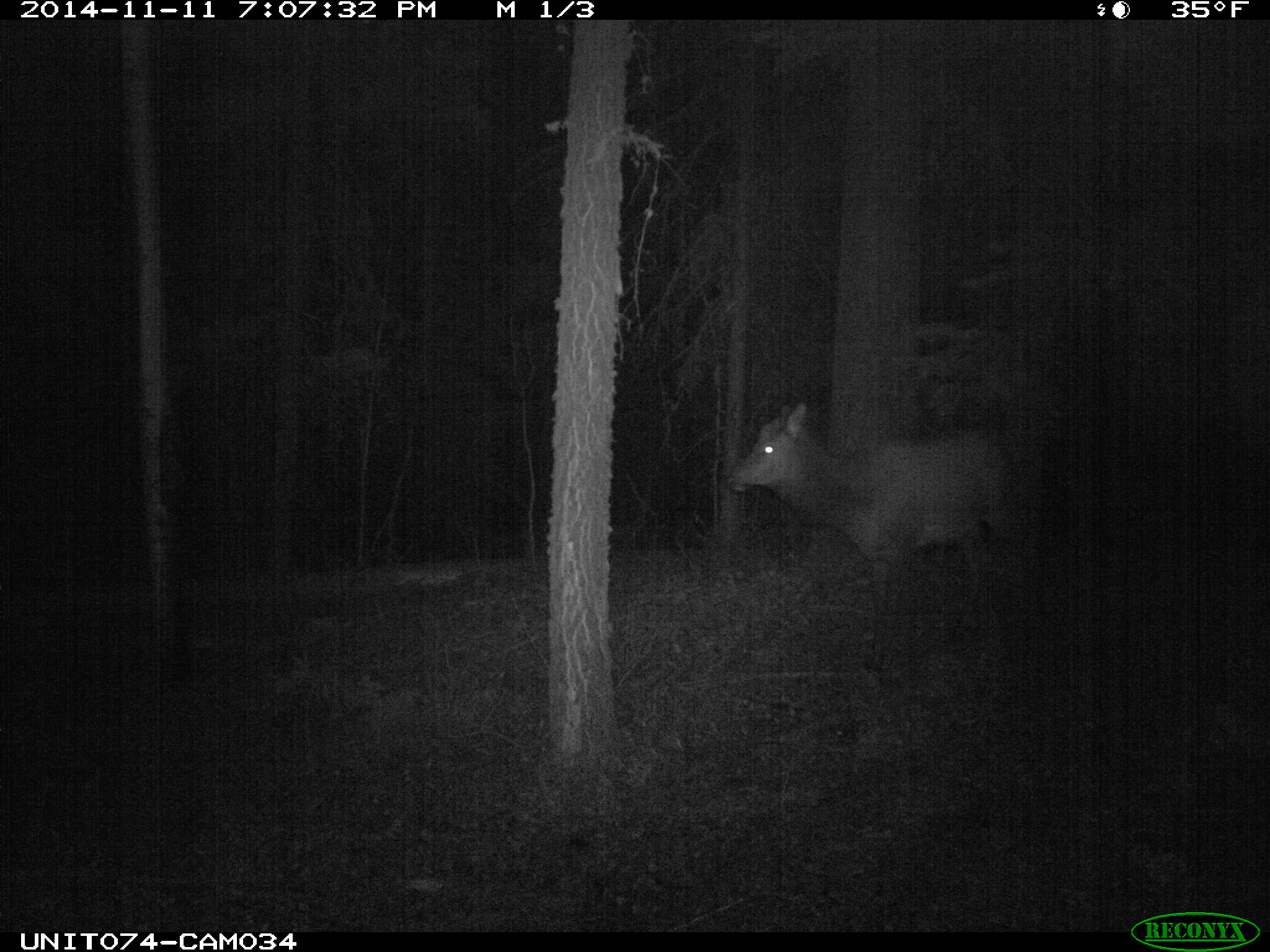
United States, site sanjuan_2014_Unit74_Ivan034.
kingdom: Animalia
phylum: Chordata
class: Mammalia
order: Artiodactyla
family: Cervidae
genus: Cervus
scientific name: Cervus elaphus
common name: red deer